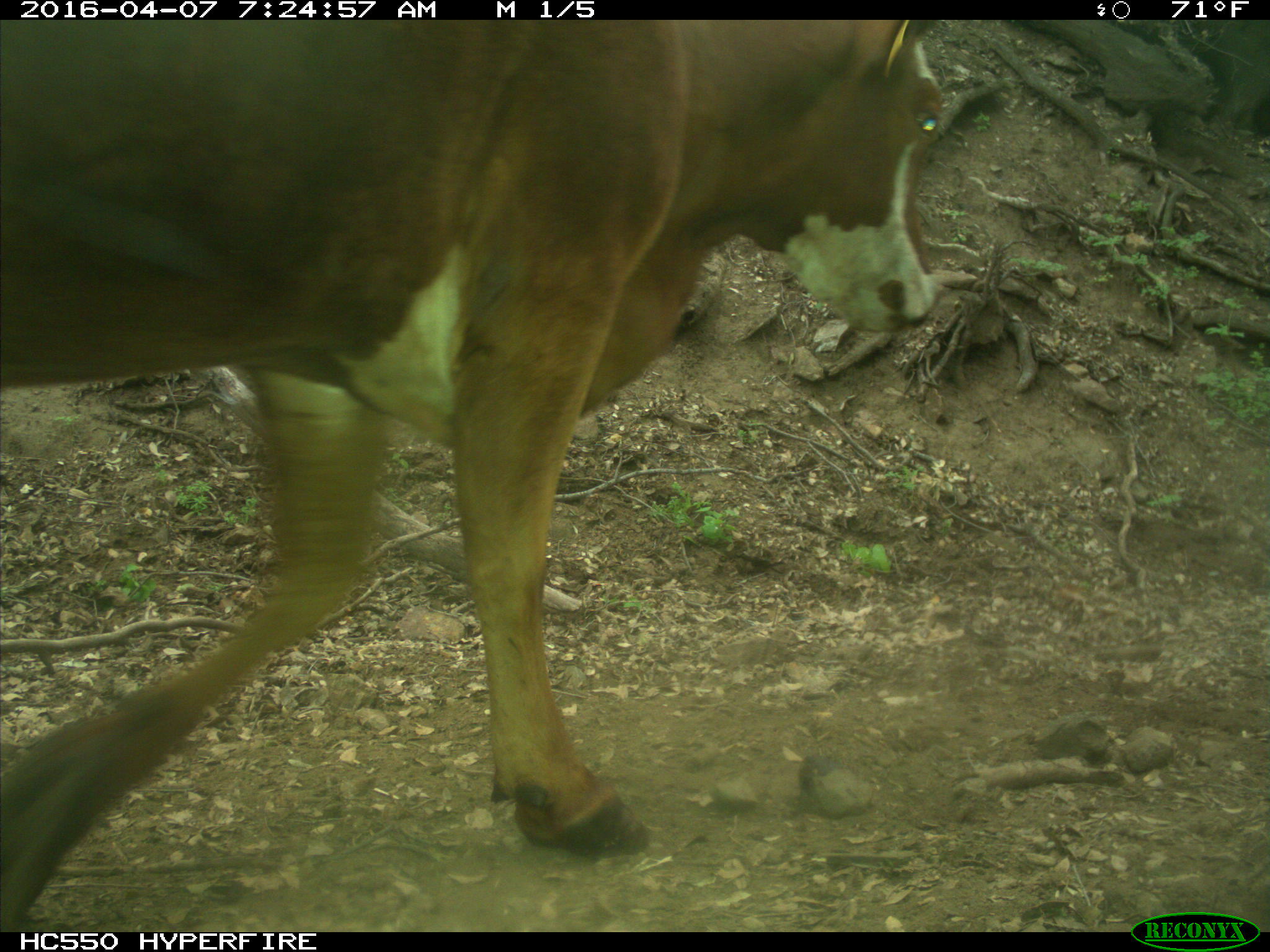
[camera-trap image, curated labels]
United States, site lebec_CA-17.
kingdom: Animalia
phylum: Chordata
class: Mammalia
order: Artiodactyla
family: Bovidae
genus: Bos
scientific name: Bos taurus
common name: domestic cow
Bos taurus (domestic cow).